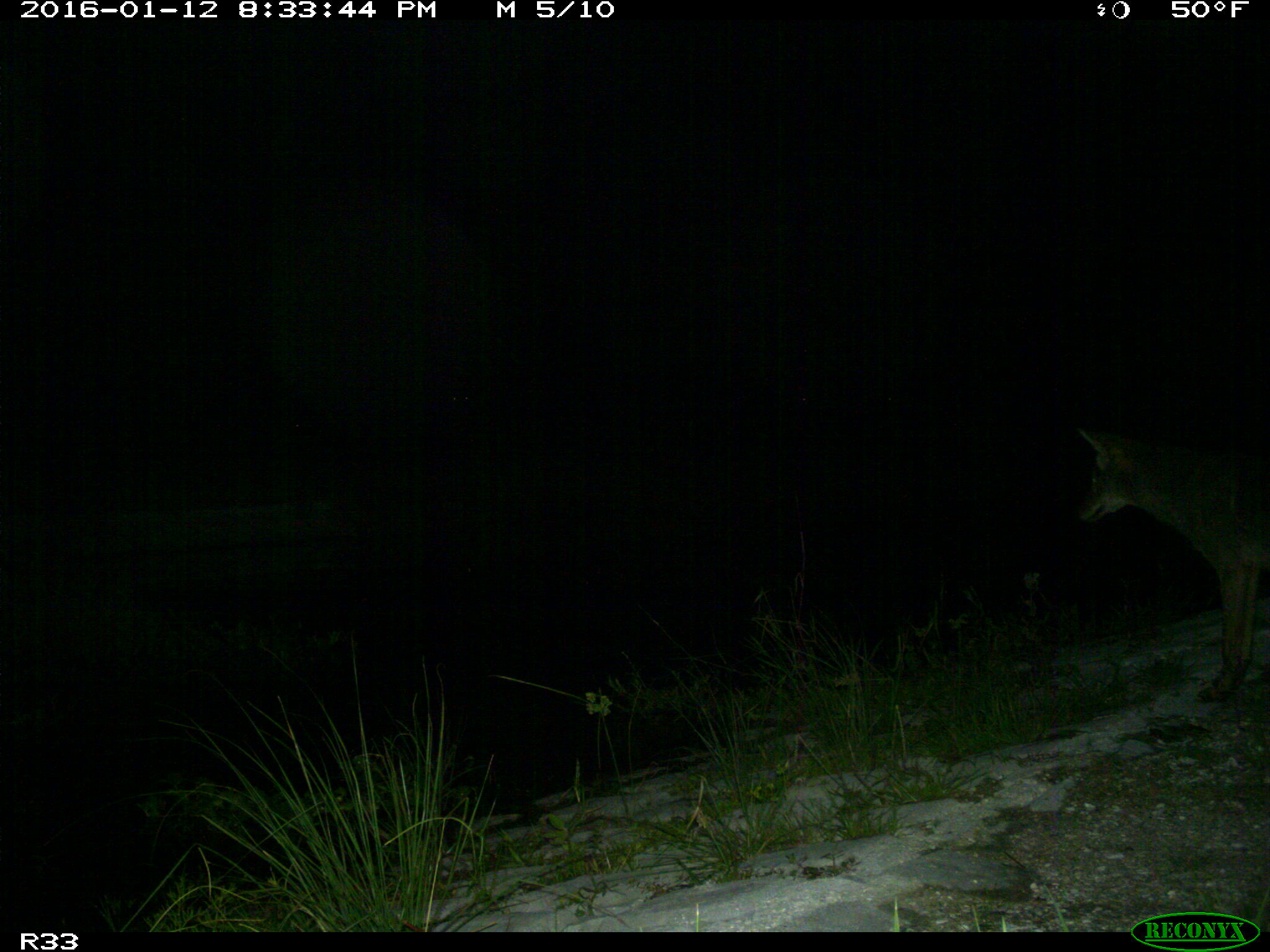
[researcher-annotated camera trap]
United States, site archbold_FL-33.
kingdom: Animalia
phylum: Chordata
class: Mammalia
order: Carnivora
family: Canidae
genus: Canis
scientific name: Canis latrans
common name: coyote